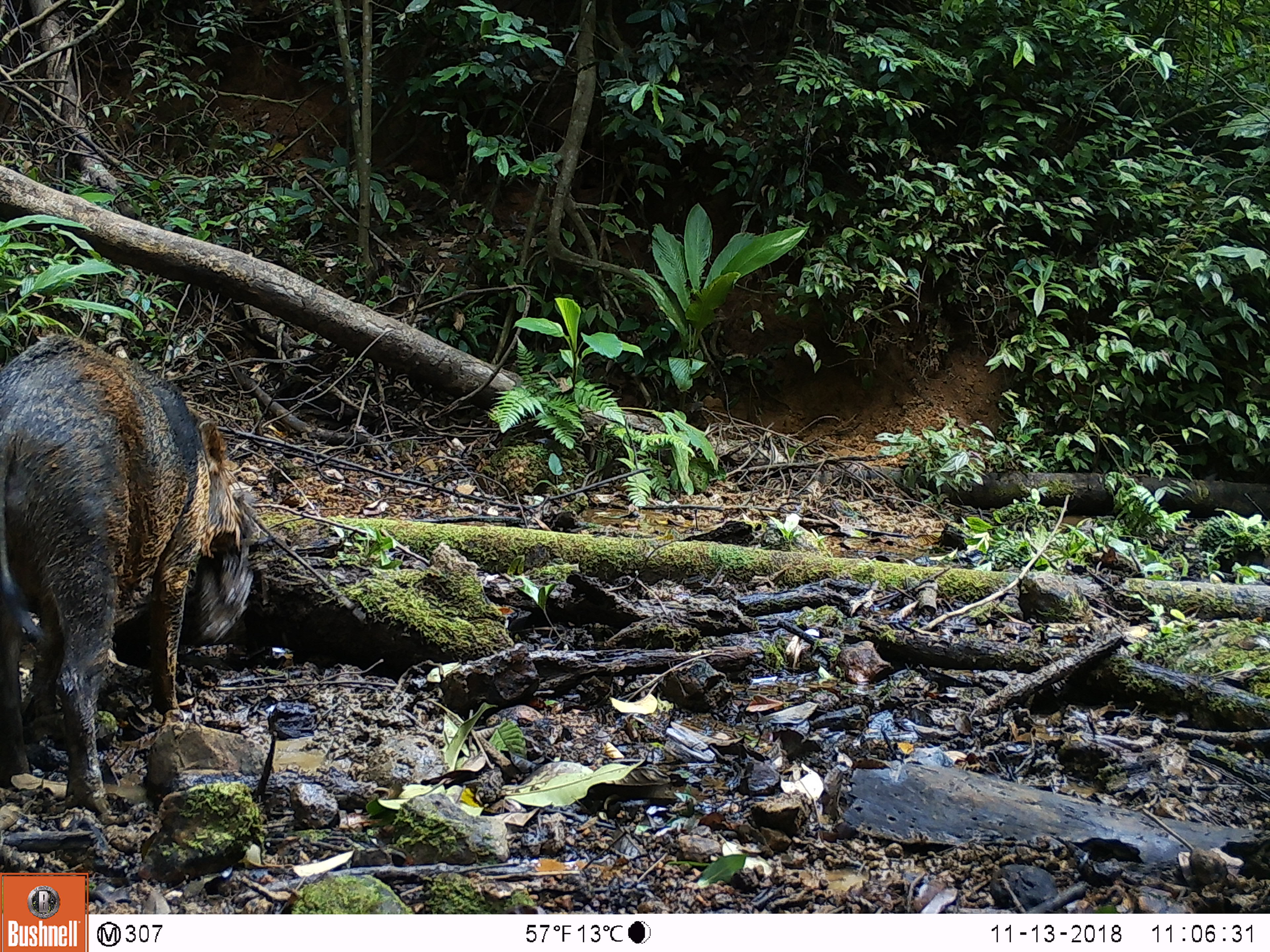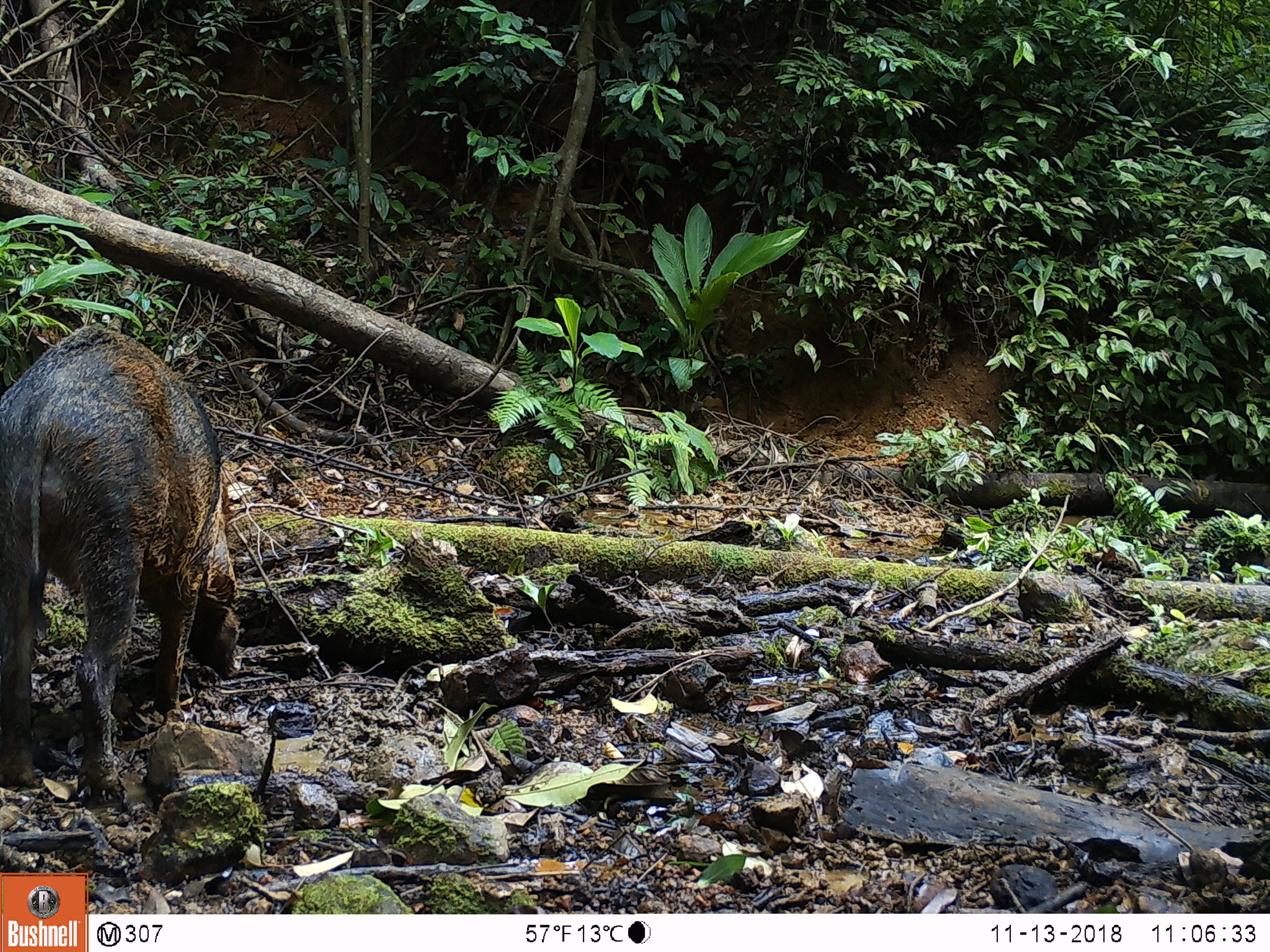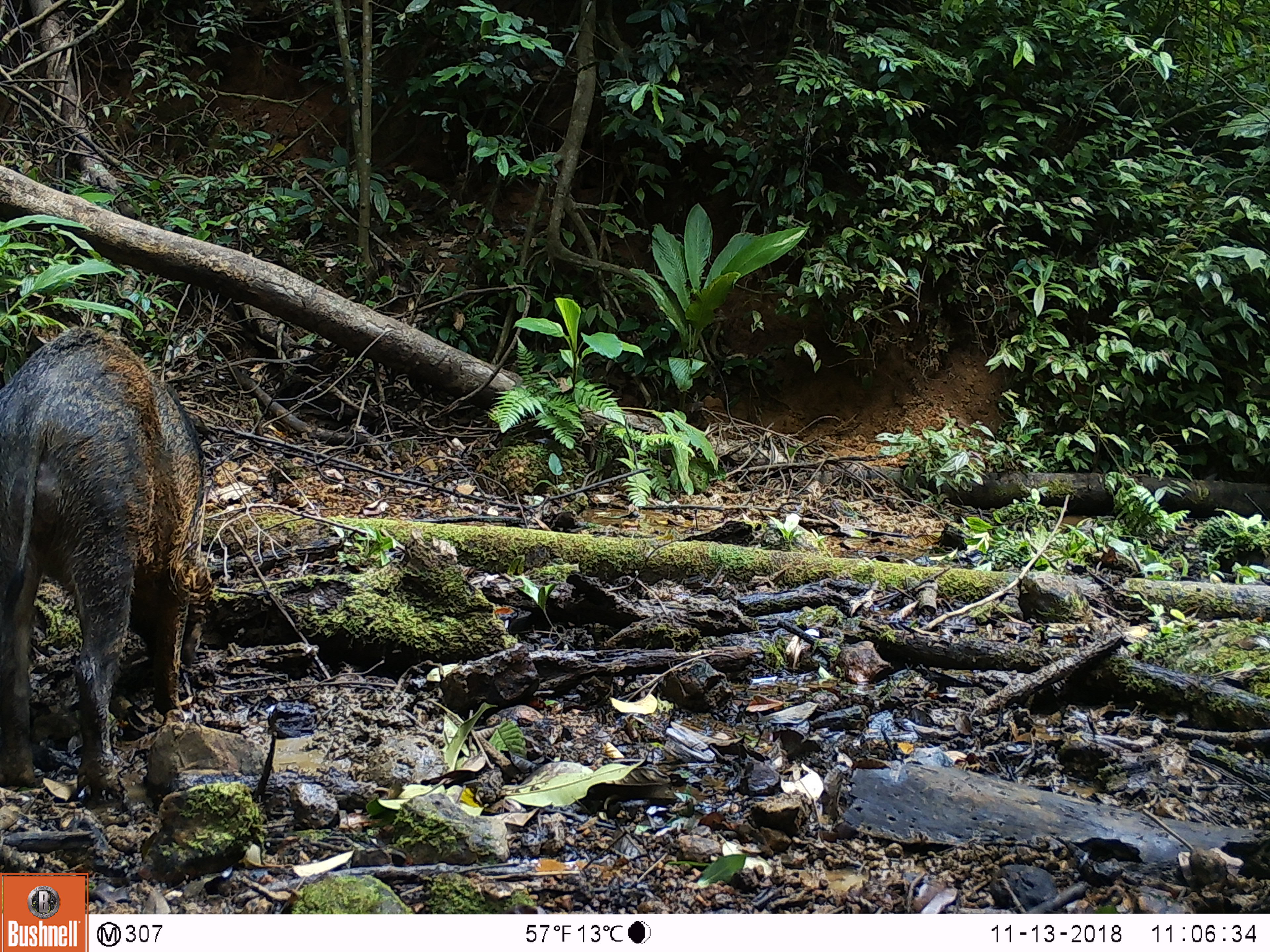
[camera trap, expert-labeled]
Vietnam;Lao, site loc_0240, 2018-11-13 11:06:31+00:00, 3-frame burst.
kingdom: Animalia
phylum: Chordata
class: Mammalia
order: Artiodactyla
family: Suidae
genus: Sus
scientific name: Sus scrofa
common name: eurasian wild pig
Eurasian wild pig (Sus scrofa). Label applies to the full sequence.